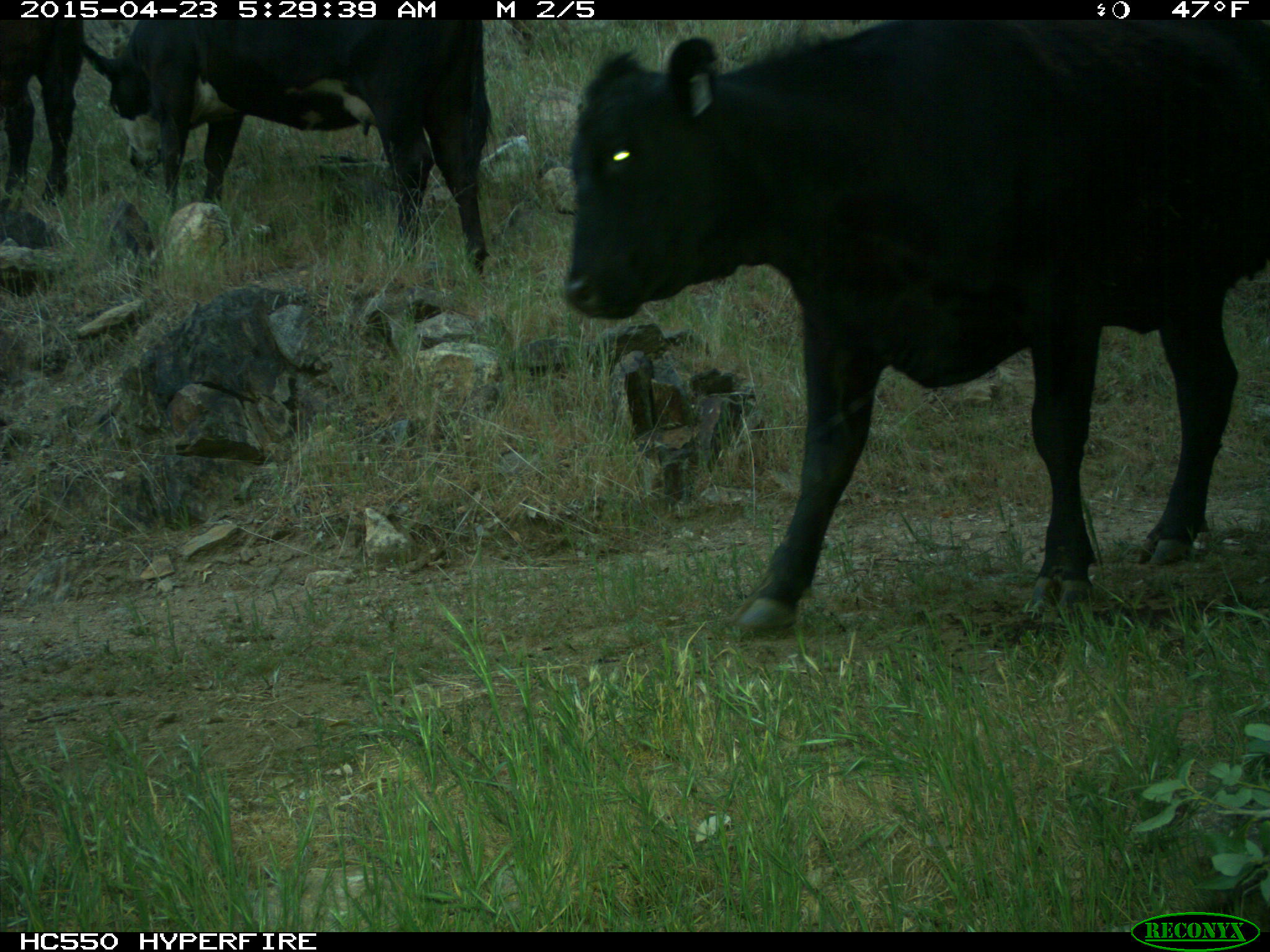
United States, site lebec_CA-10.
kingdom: Animalia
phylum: Chordata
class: Mammalia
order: Artiodactyla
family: Bovidae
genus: Bos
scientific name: Bos taurus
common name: domestic cow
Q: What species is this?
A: Bos taurus (domestic cow).